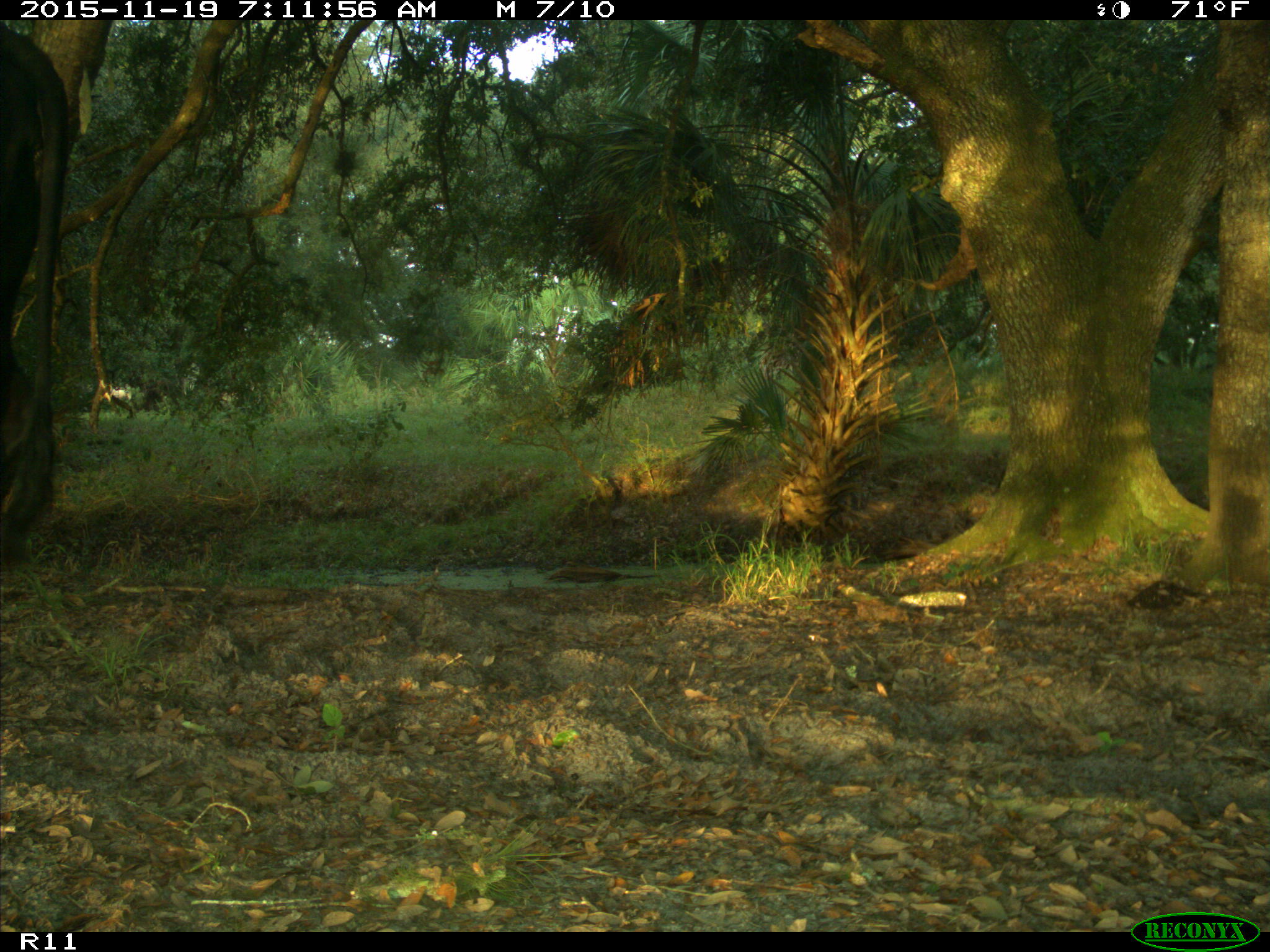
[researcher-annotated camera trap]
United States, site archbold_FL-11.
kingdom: Animalia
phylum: Chordata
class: Mammalia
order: Artiodactyla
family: Bovidae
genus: Bos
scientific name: Bos taurus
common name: domestic cow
Bos taurus (domestic cow).